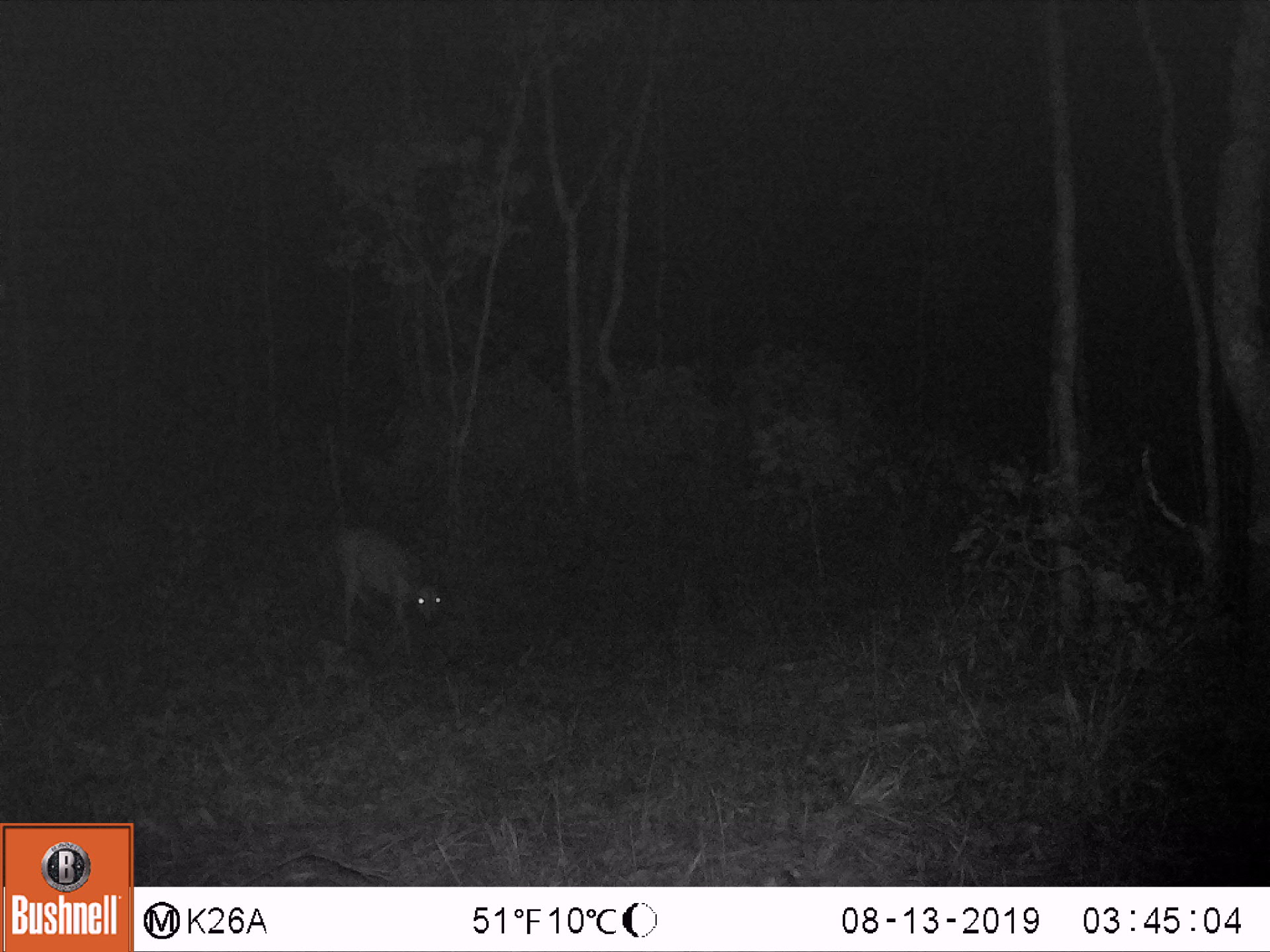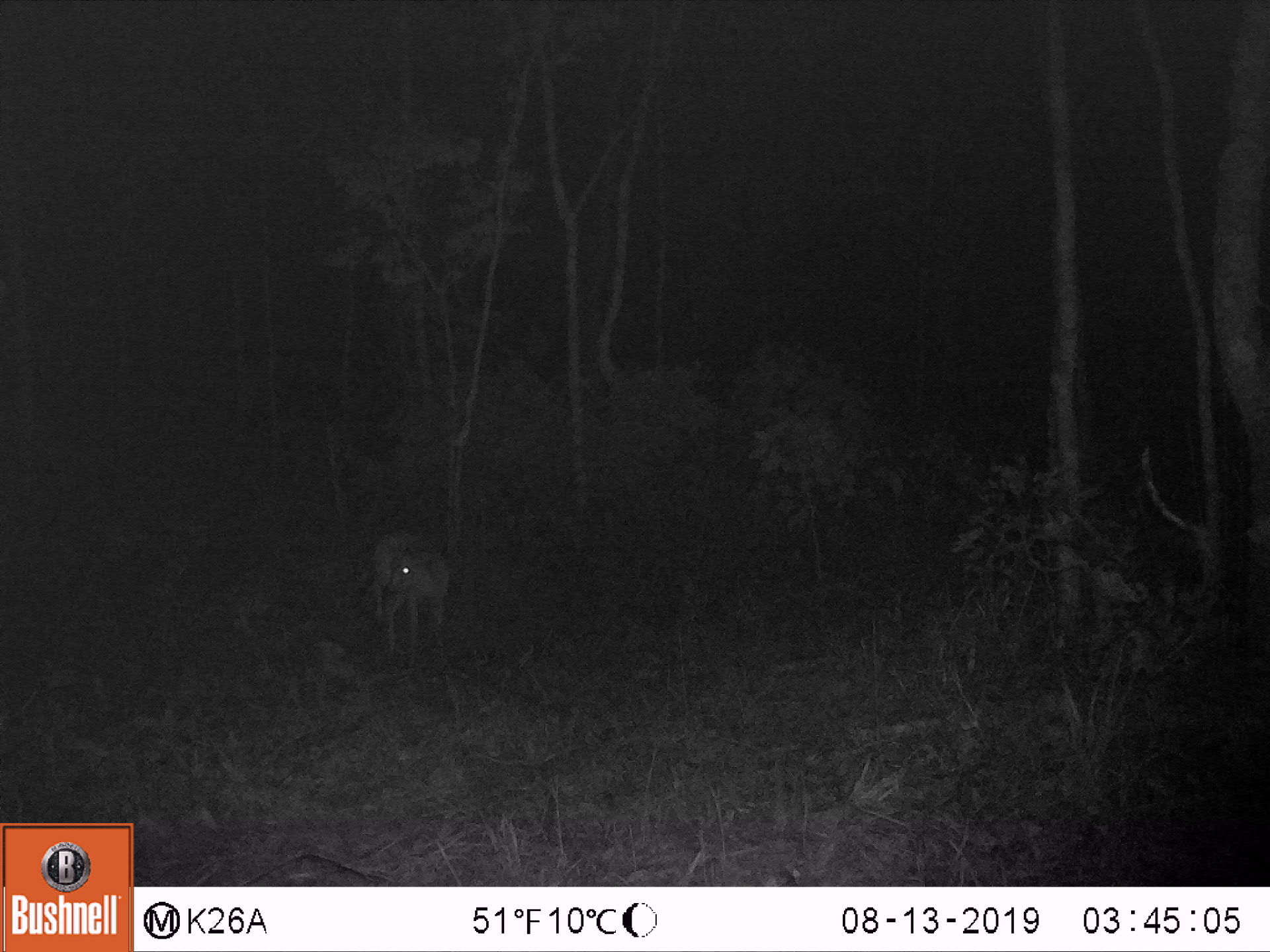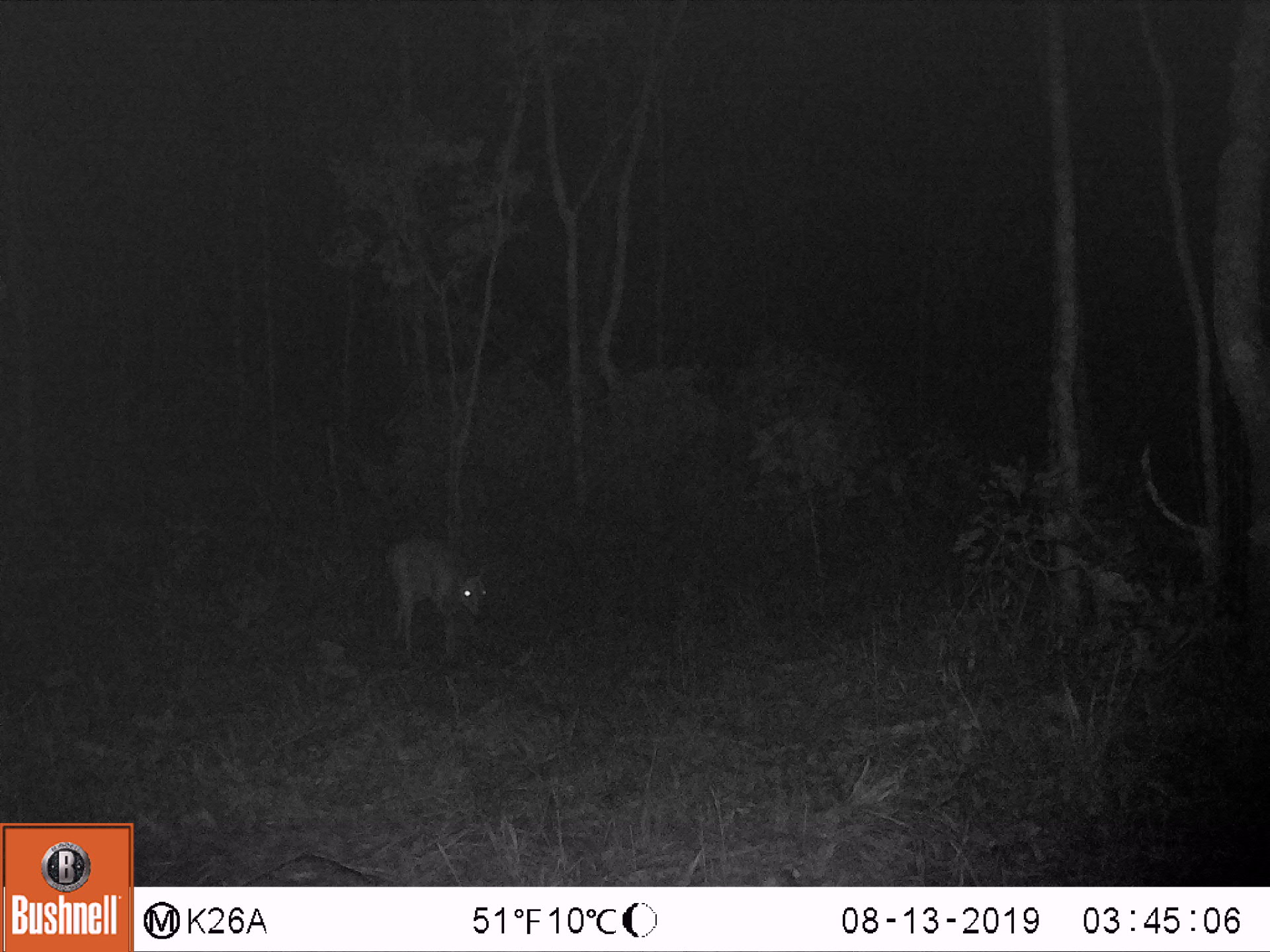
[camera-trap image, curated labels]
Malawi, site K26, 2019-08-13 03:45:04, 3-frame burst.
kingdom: Animalia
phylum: Chordata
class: Mammalia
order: Artiodactyla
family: Bovidae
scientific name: Antilopinae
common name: small antelope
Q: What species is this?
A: Small antelope (Antilopinae).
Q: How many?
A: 1.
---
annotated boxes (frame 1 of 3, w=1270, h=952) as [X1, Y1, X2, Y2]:
small antelope: [326, 523, 449, 648]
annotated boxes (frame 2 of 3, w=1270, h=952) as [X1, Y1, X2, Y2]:
small antelope: [369, 528, 454, 660]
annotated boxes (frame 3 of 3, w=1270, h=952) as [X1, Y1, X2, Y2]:
small antelope: [383, 534, 484, 653]